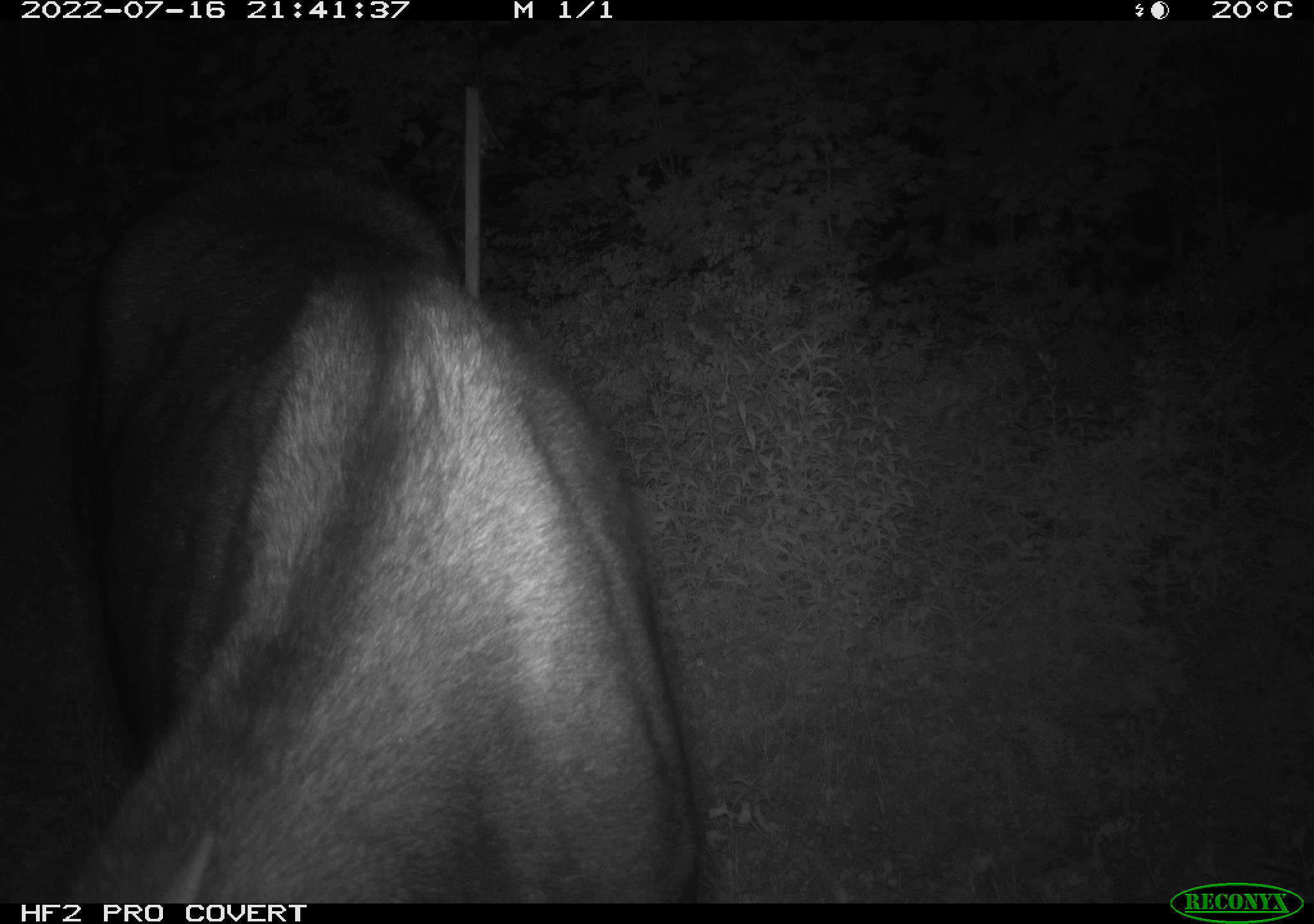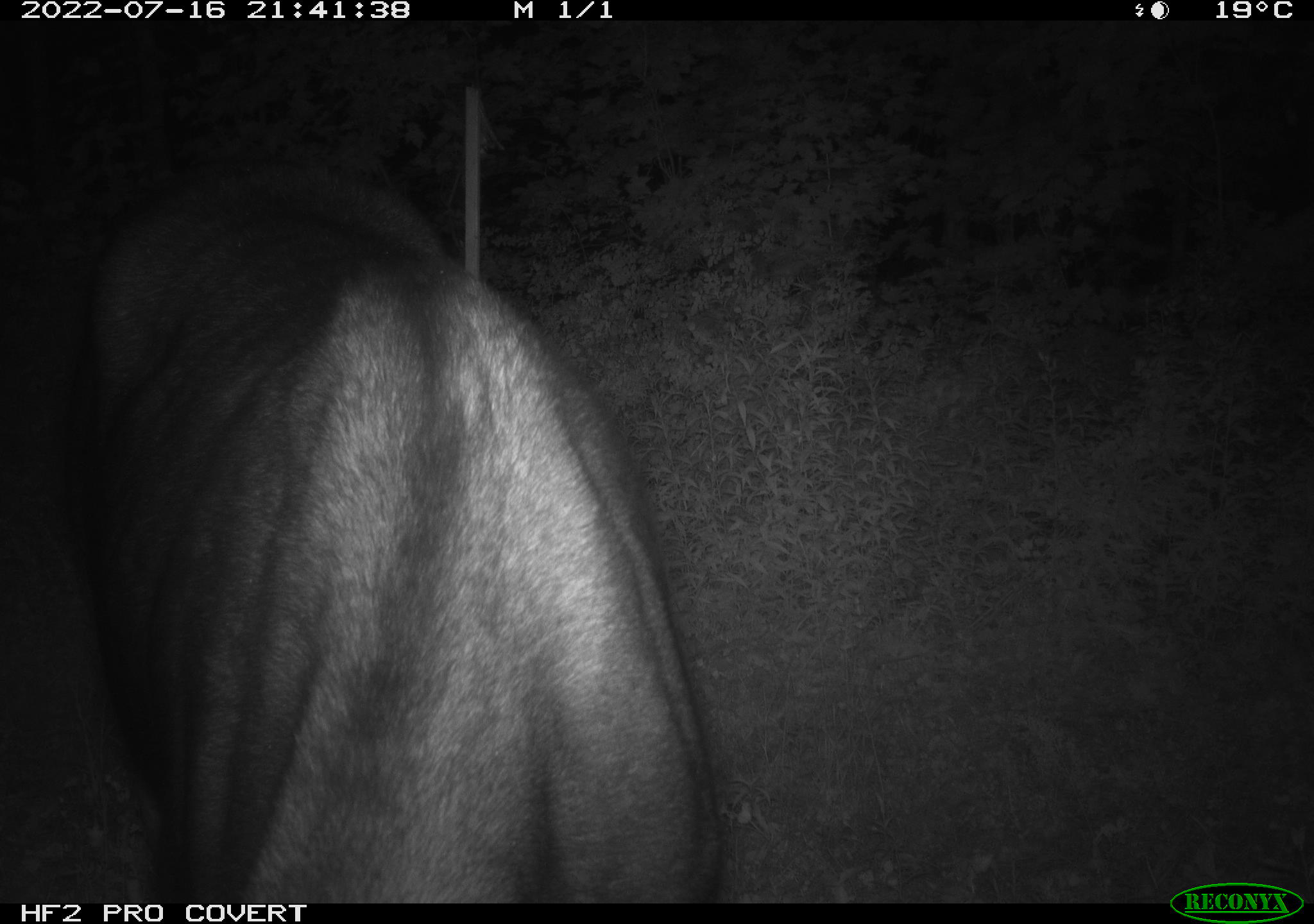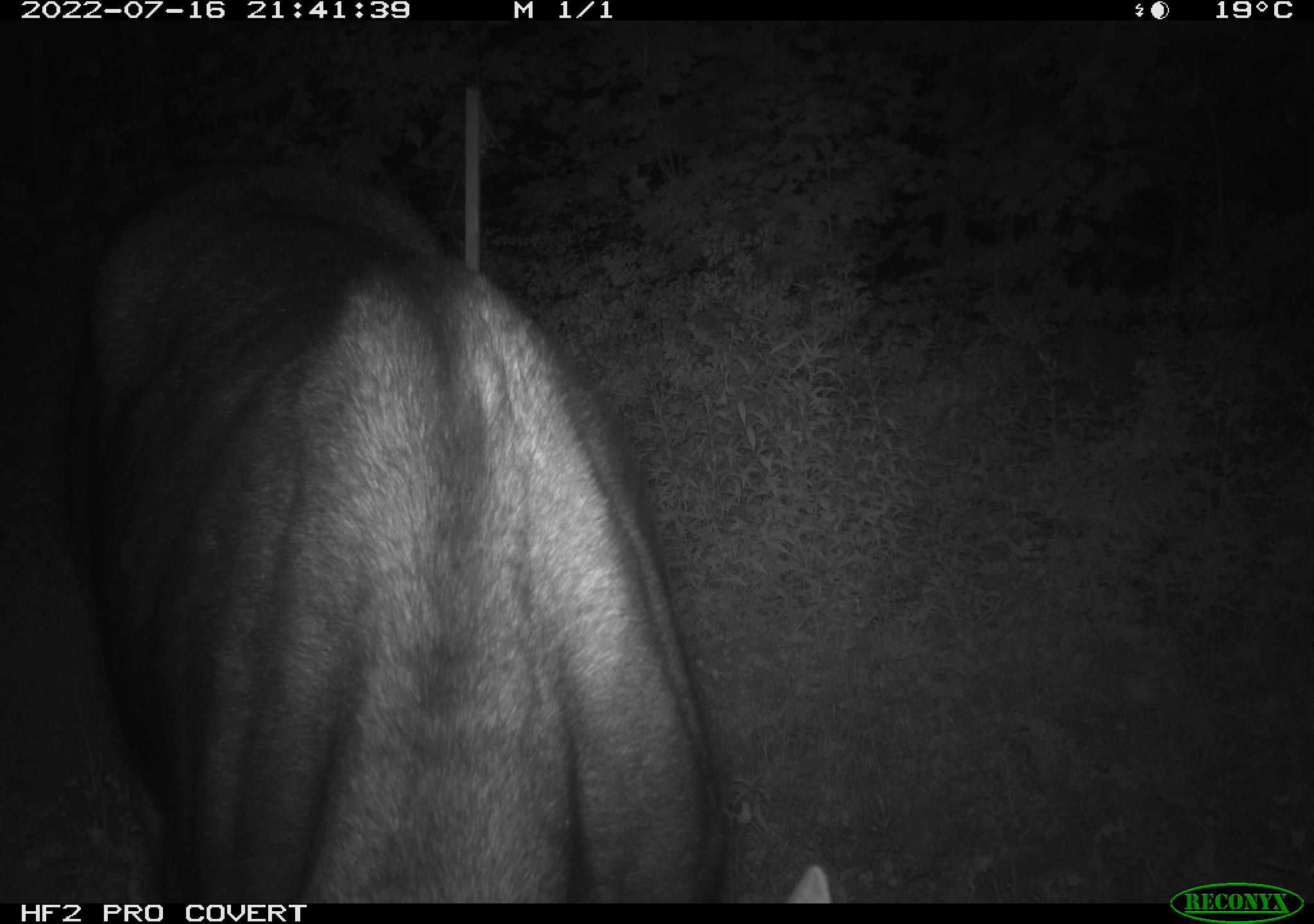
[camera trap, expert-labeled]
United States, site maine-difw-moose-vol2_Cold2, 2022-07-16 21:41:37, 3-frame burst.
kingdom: Animalia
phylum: Chordata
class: Mammalia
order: Artiodactyla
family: Cervidae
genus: Alces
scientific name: Alces alces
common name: moose